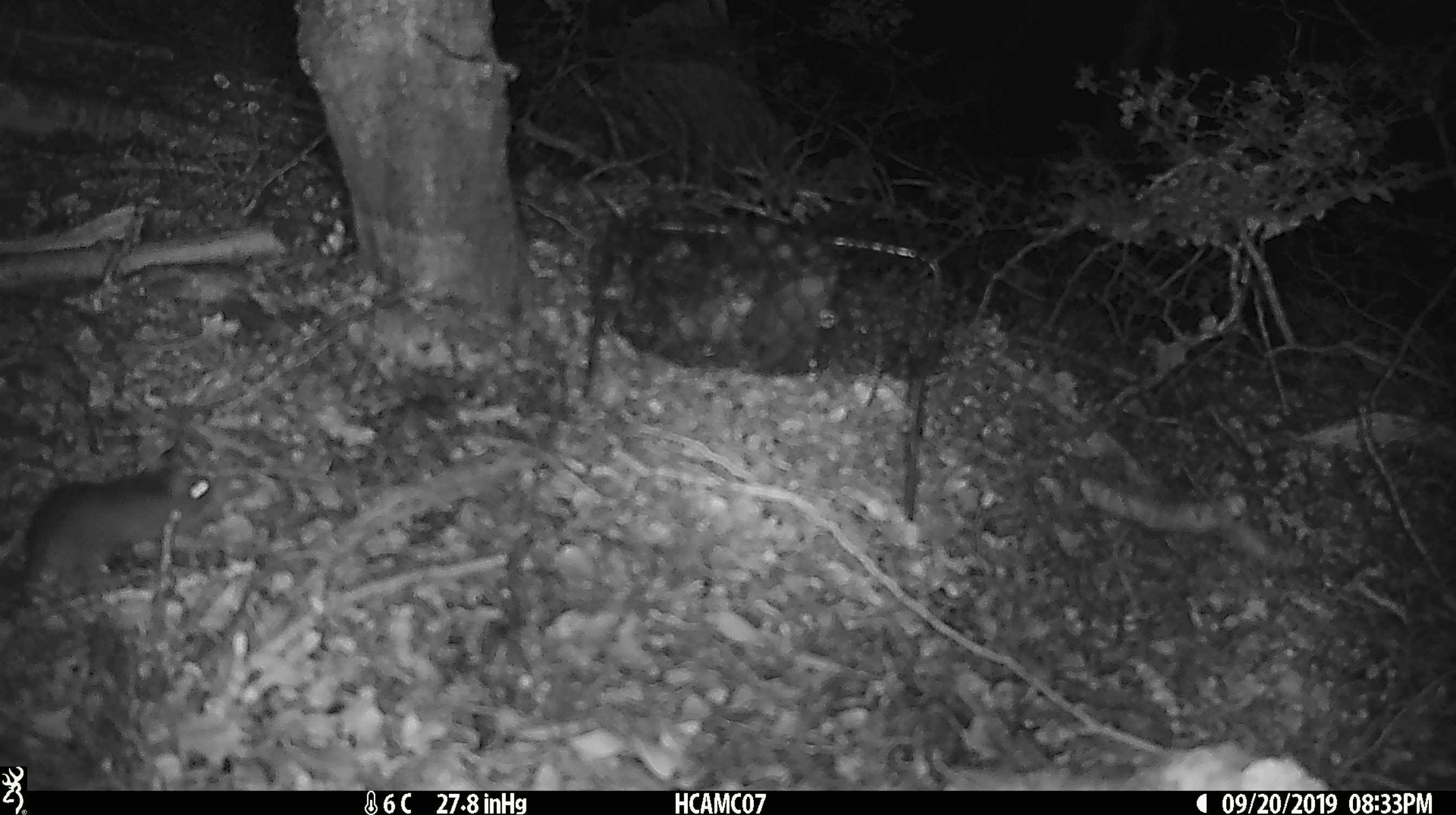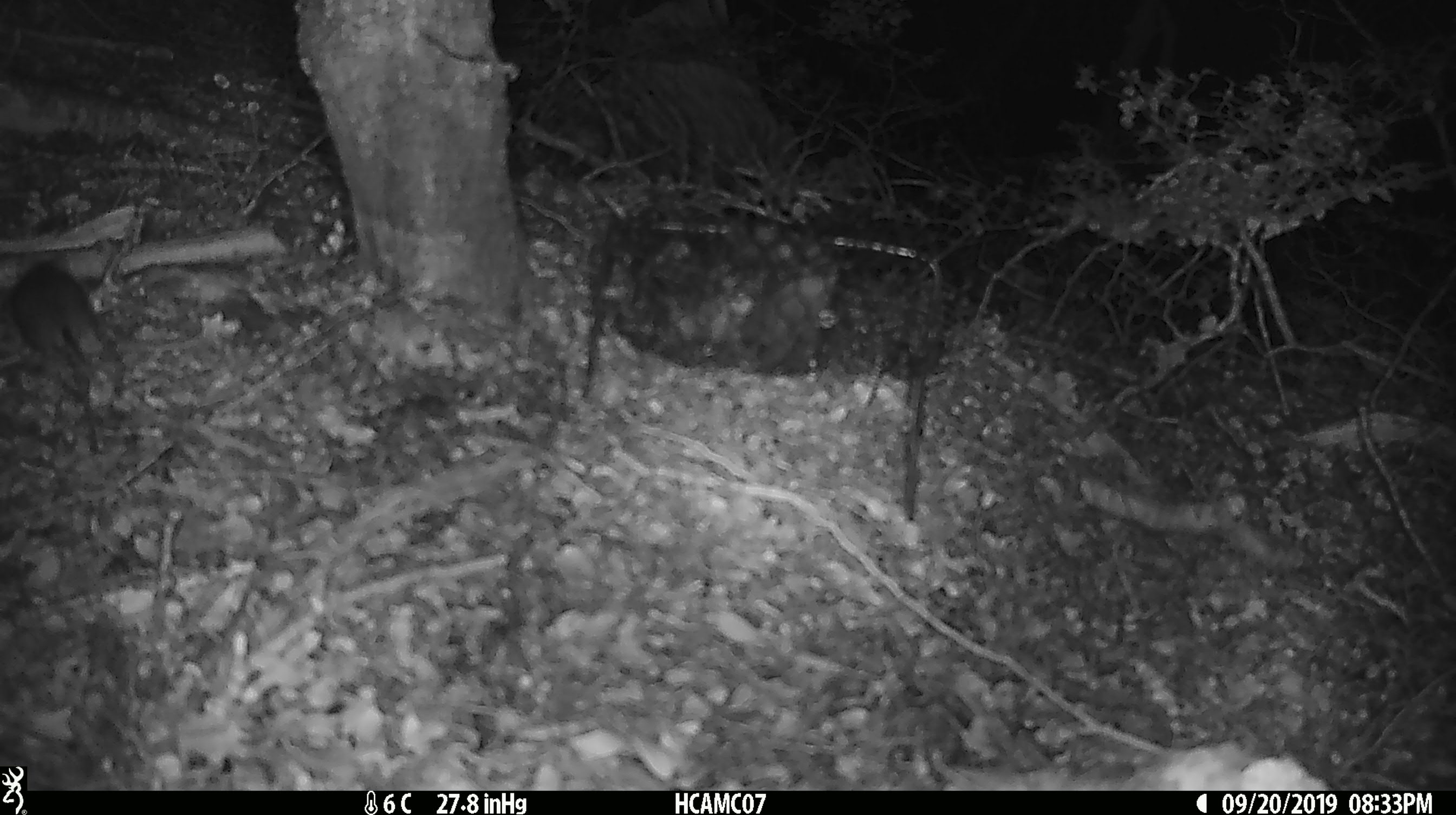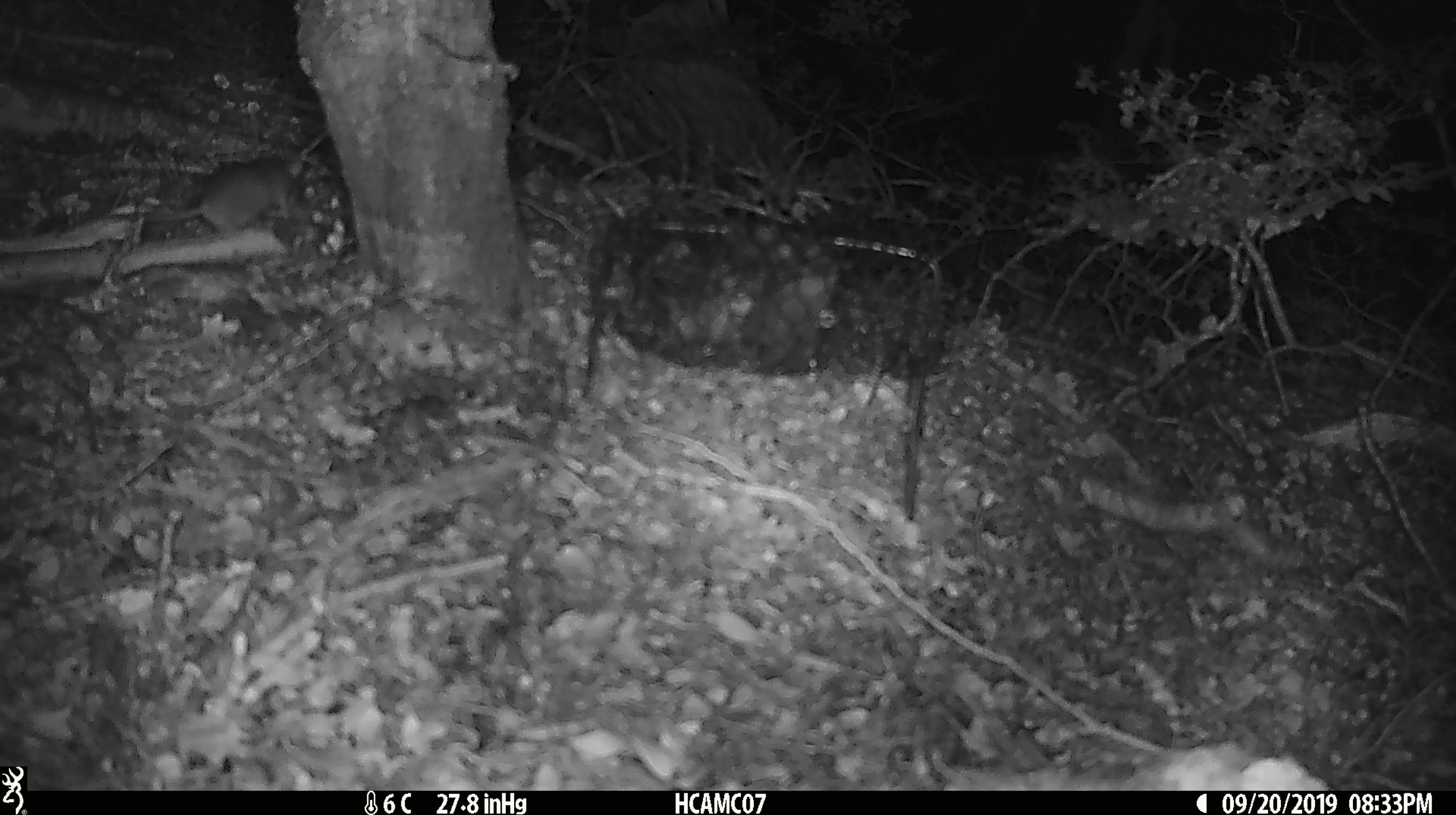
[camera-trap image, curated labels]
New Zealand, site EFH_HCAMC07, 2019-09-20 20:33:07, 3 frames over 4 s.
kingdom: Animalia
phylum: Chordata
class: Mammalia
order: Rodentia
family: Muridae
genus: Mus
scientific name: Mus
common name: mouse